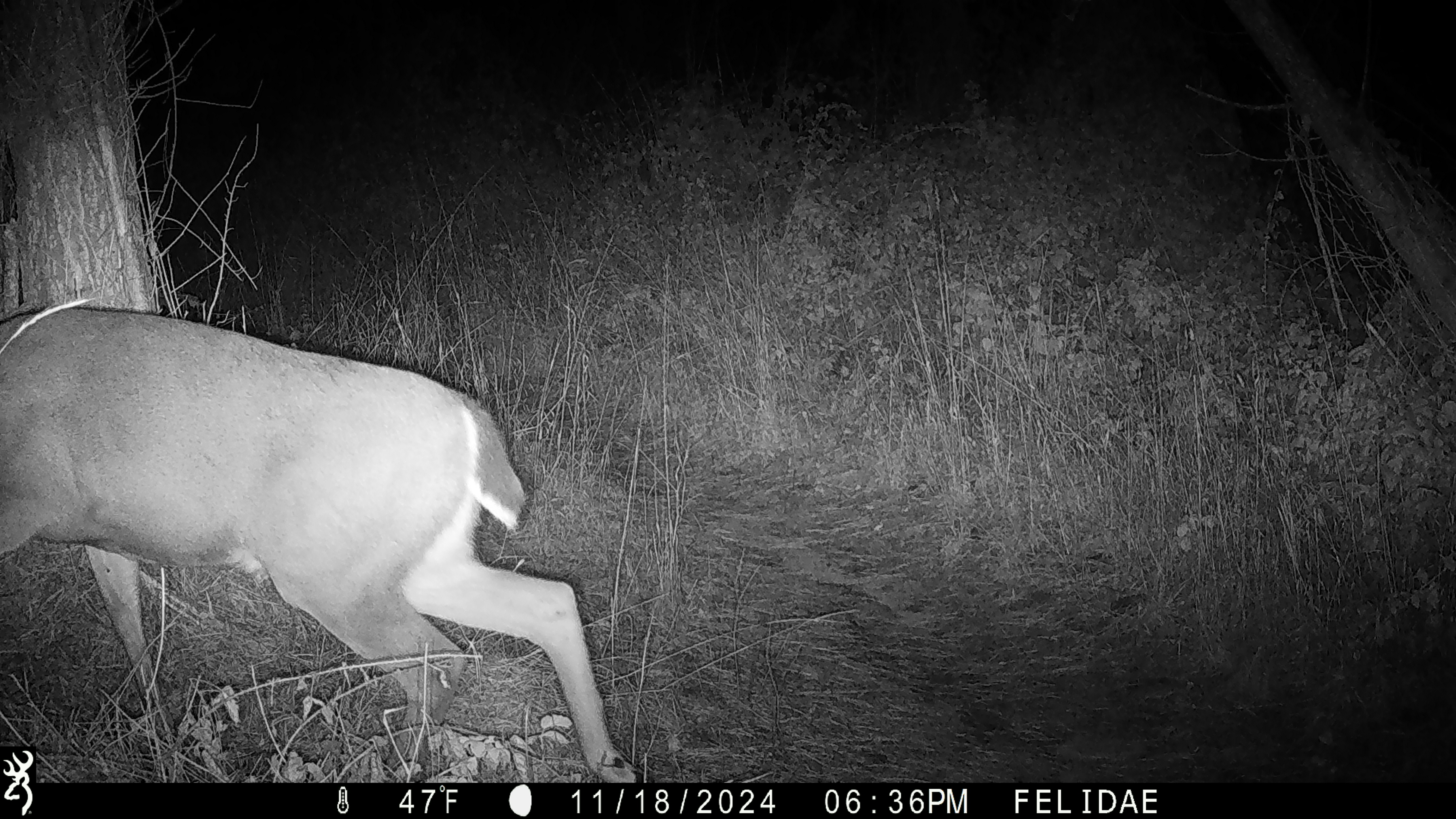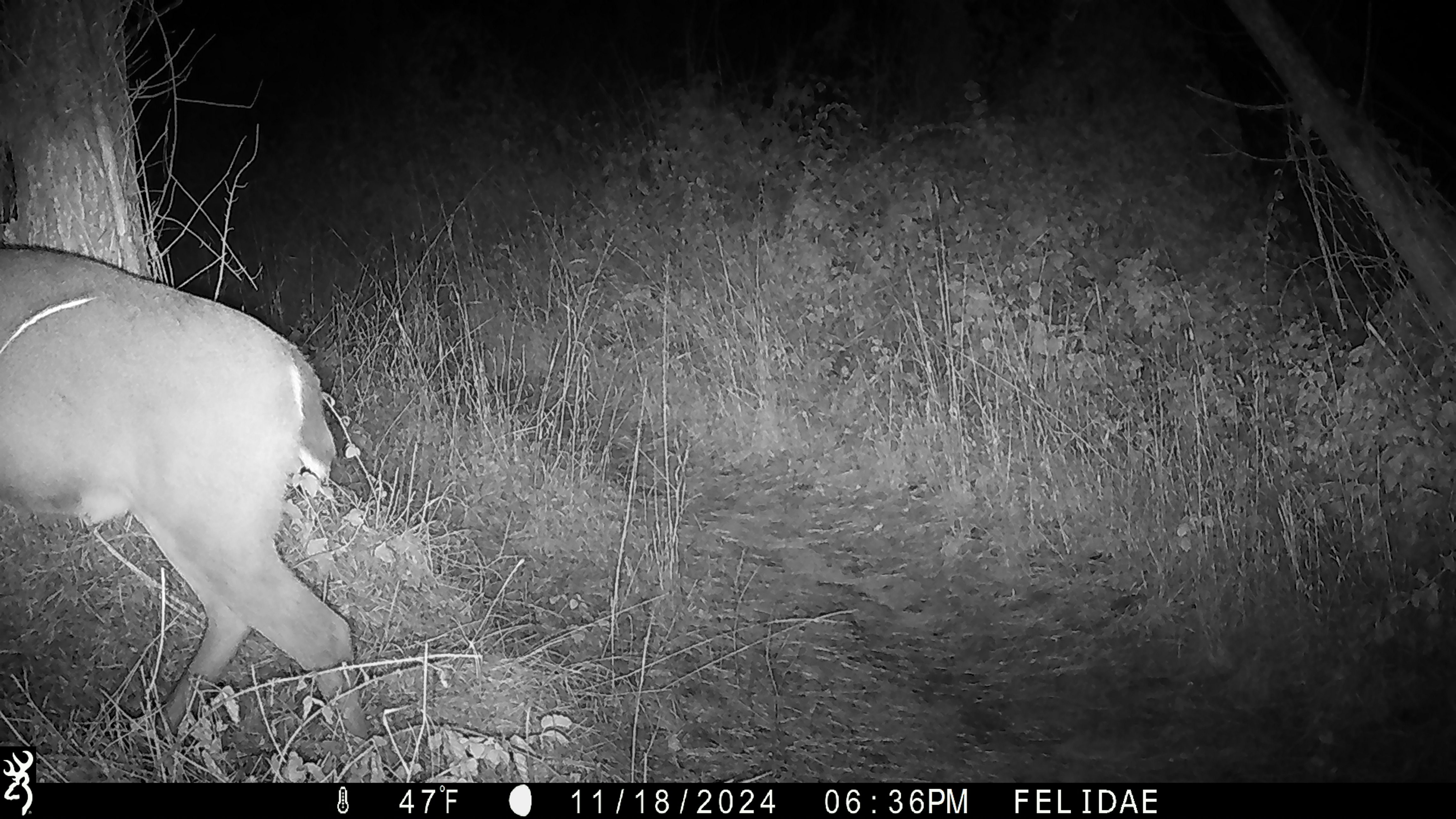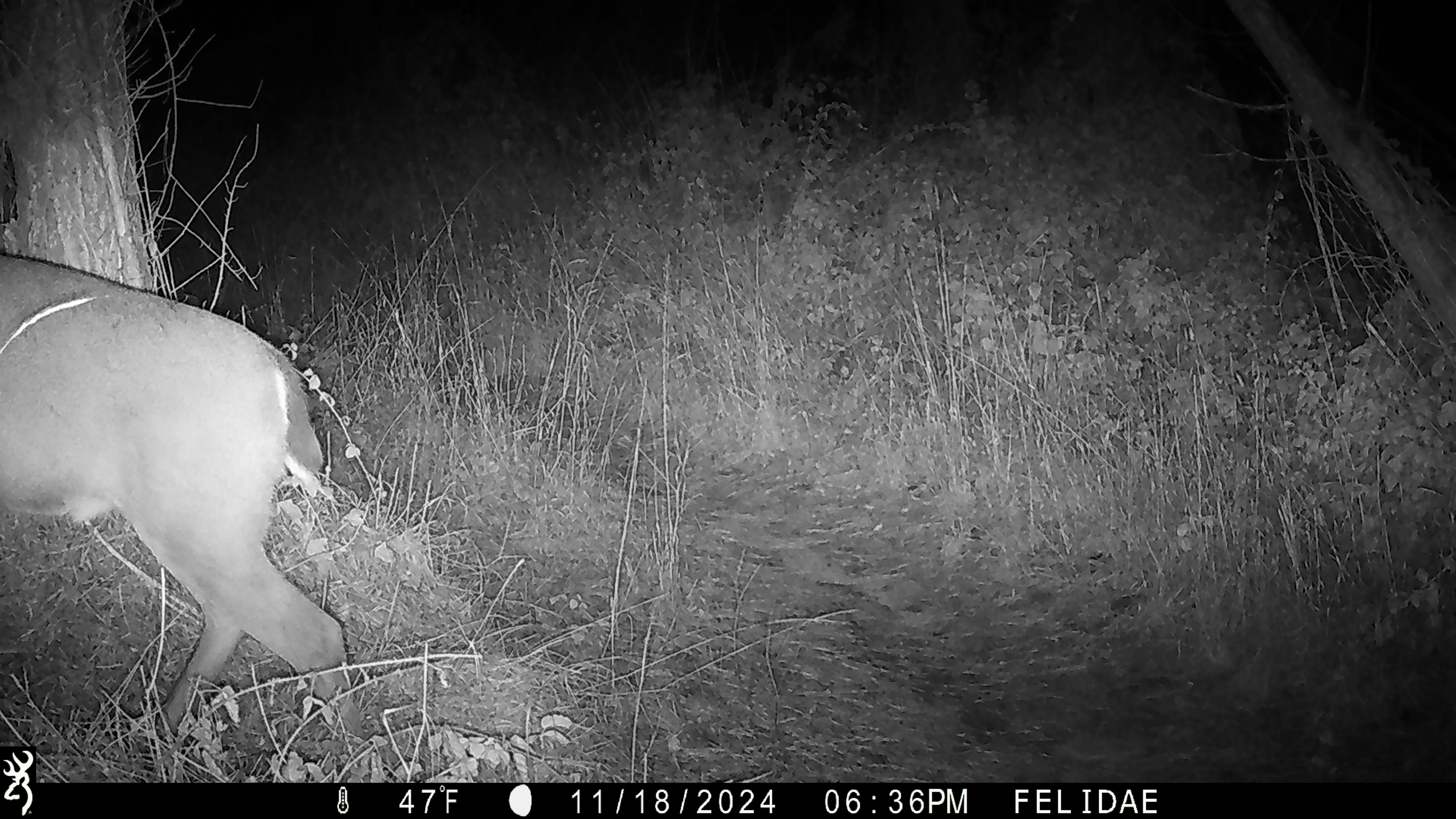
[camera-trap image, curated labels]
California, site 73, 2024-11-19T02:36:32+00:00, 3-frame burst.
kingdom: Animalia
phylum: Chordata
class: Mammalia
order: Artiodactyla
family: Cervidae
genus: Odocoileus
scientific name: Odocoileus hemionus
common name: mule deer